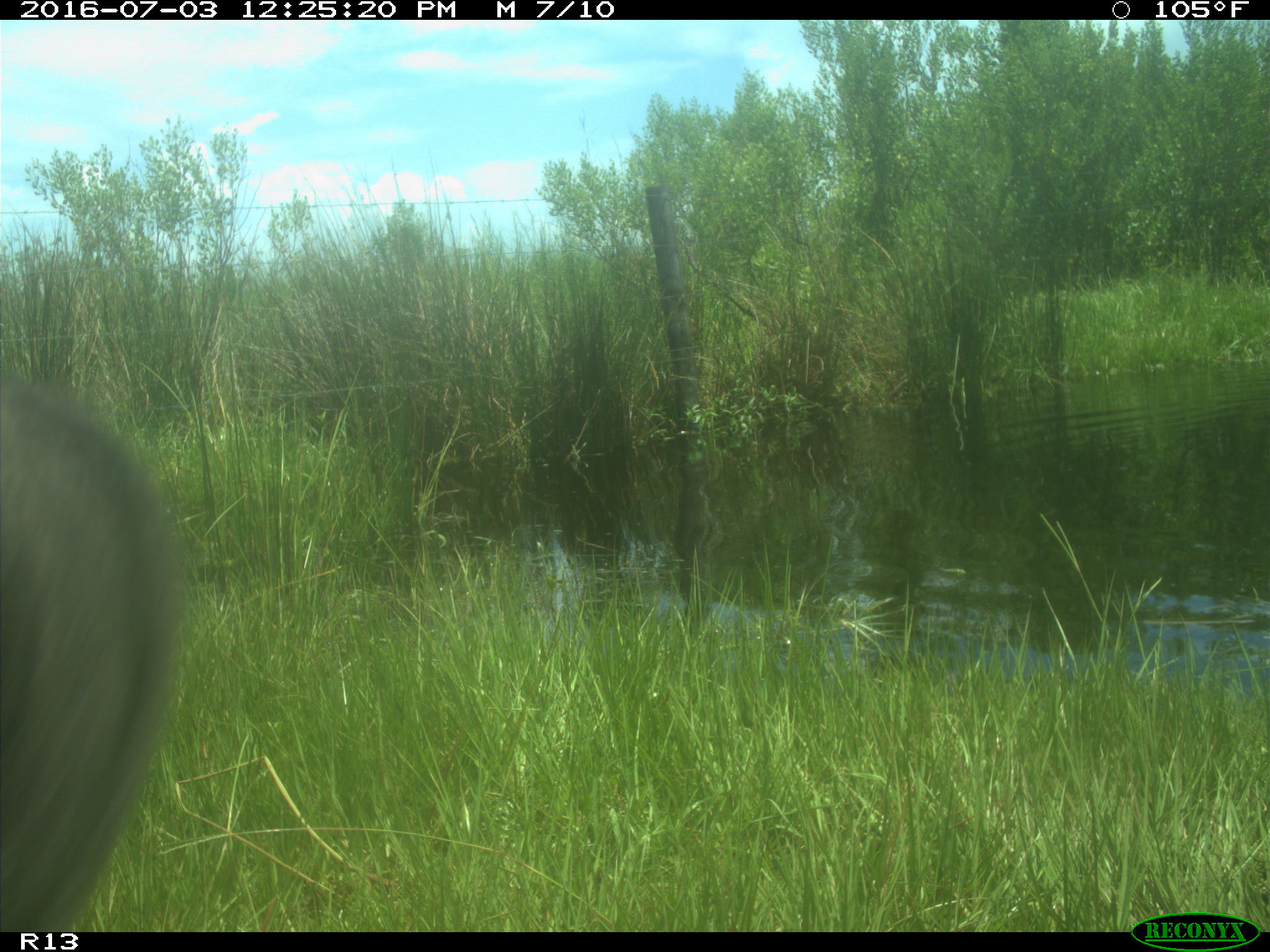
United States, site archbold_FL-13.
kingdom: Animalia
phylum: Chordata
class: Mammalia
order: Artiodactyla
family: Bovidae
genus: Bos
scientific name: Bos taurus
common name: domestic cow